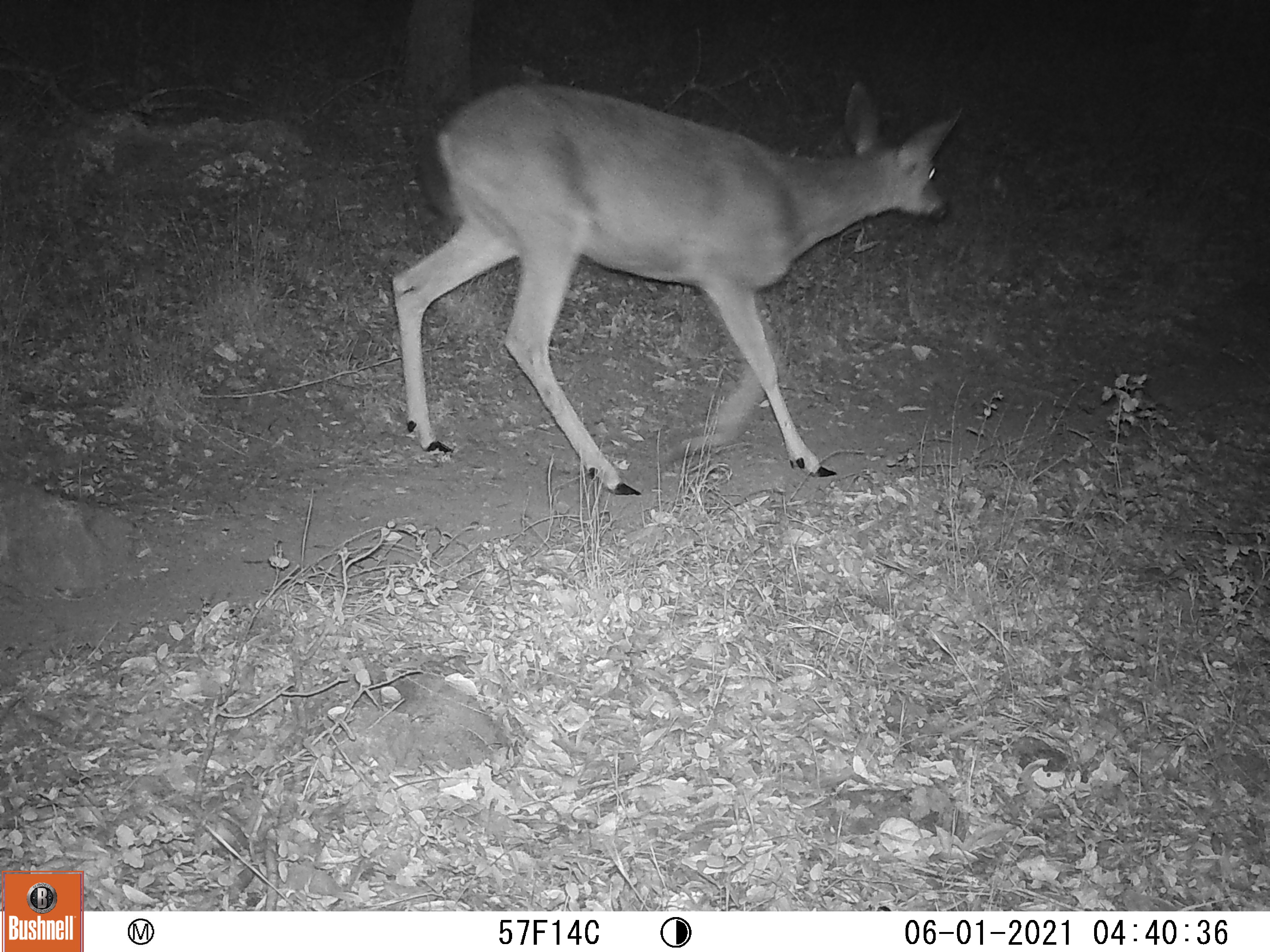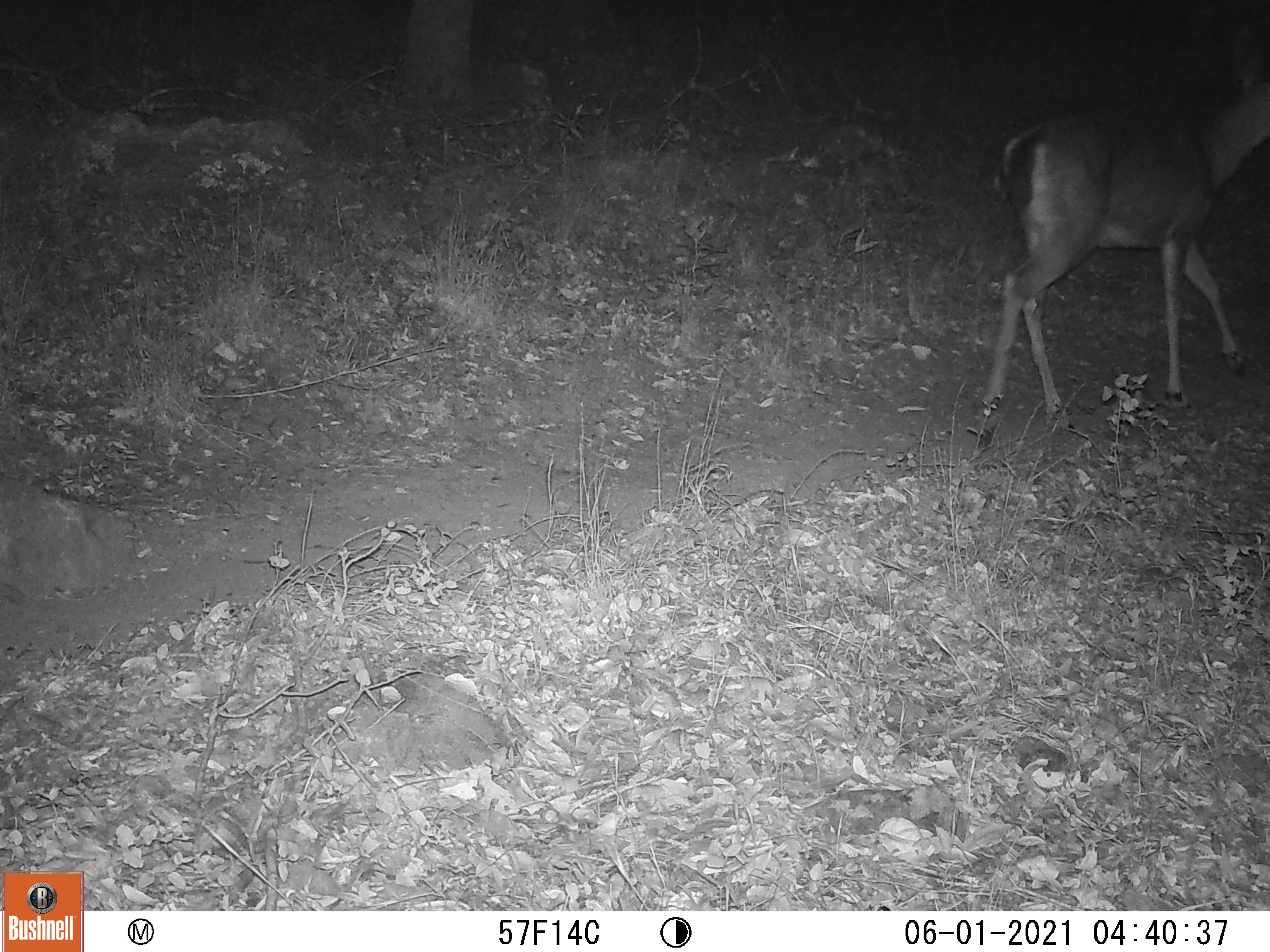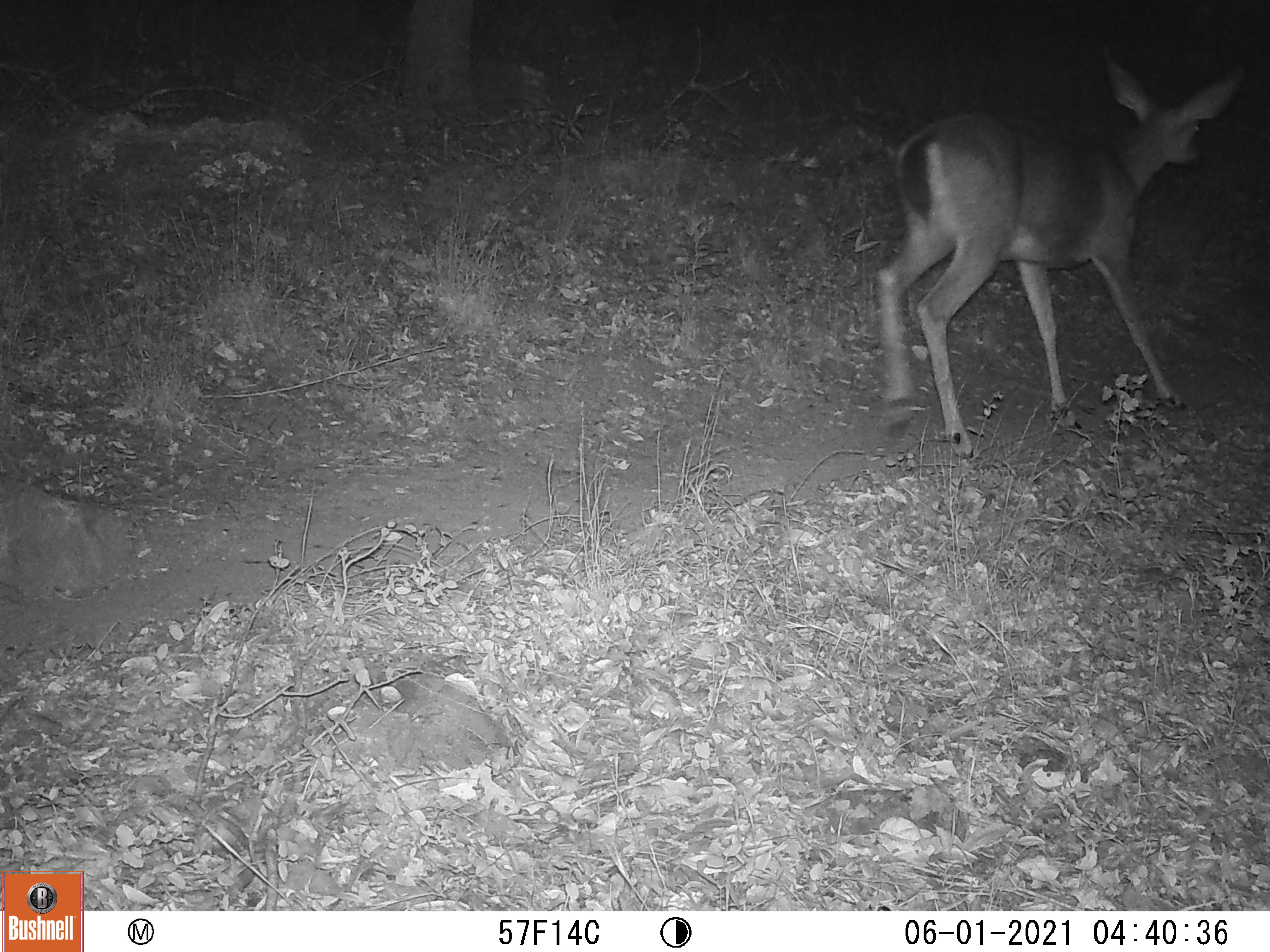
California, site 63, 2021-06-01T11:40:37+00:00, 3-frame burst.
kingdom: Animalia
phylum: Chordata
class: Mammalia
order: Artiodactyla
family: Cervidae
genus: Odocoileus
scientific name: Odocoileus hemionus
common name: mule deer